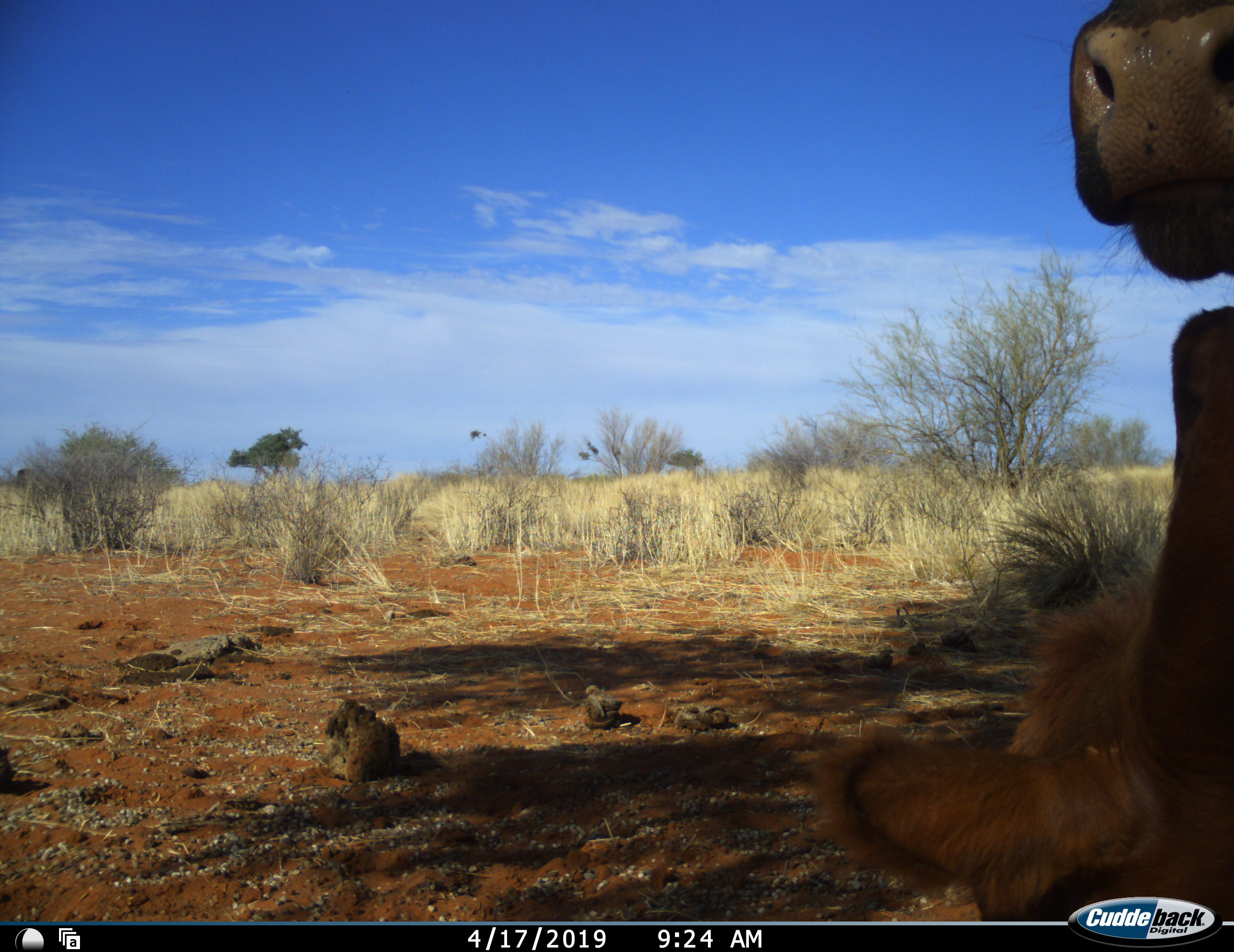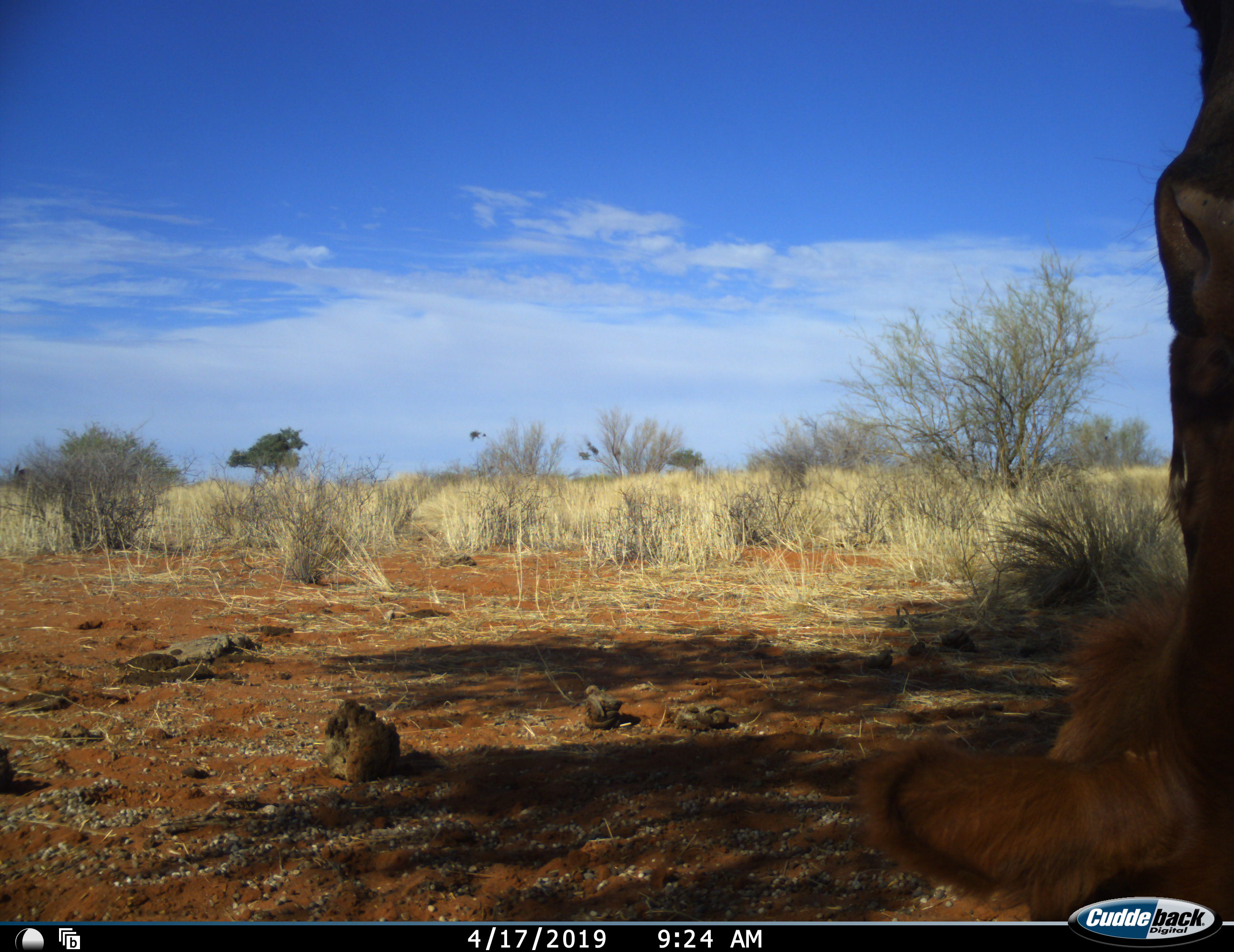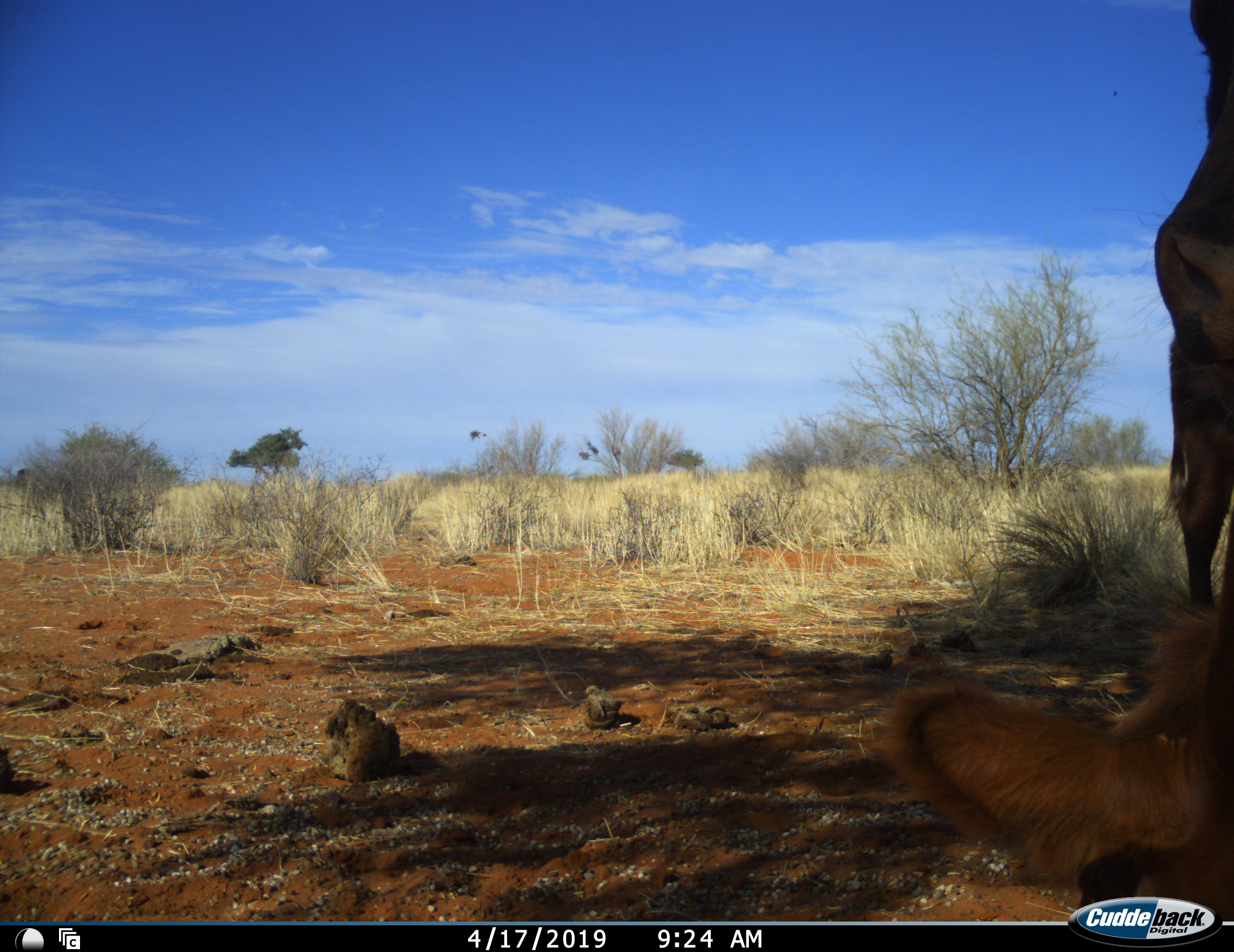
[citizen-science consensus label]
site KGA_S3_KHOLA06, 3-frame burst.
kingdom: Animalia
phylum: Chordata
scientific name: Vertebrata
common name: domestic animal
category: domesticanimal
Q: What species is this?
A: Domesticanimal (domestic animal) (Vertebrata).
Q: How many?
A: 2.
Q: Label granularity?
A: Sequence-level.